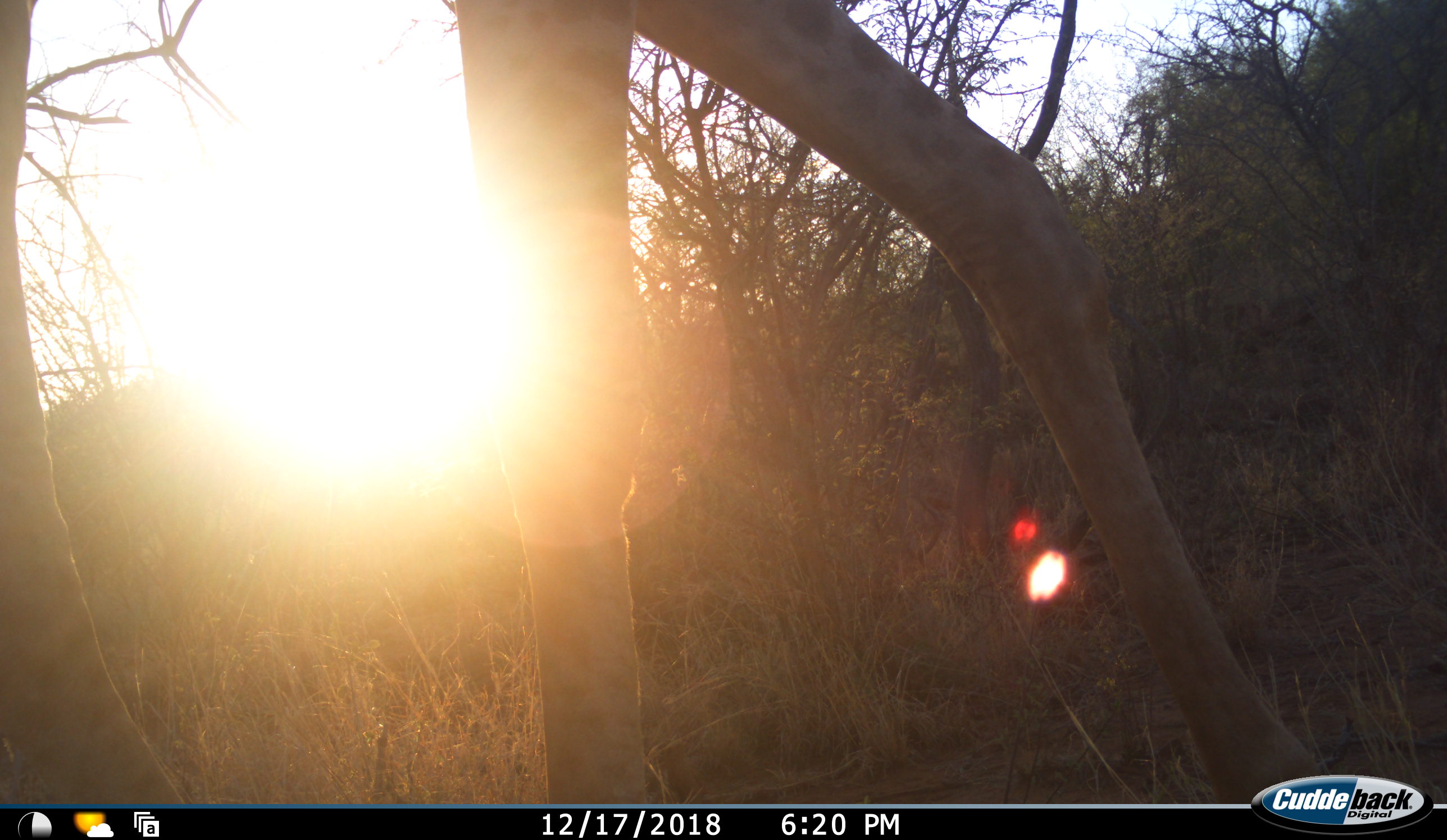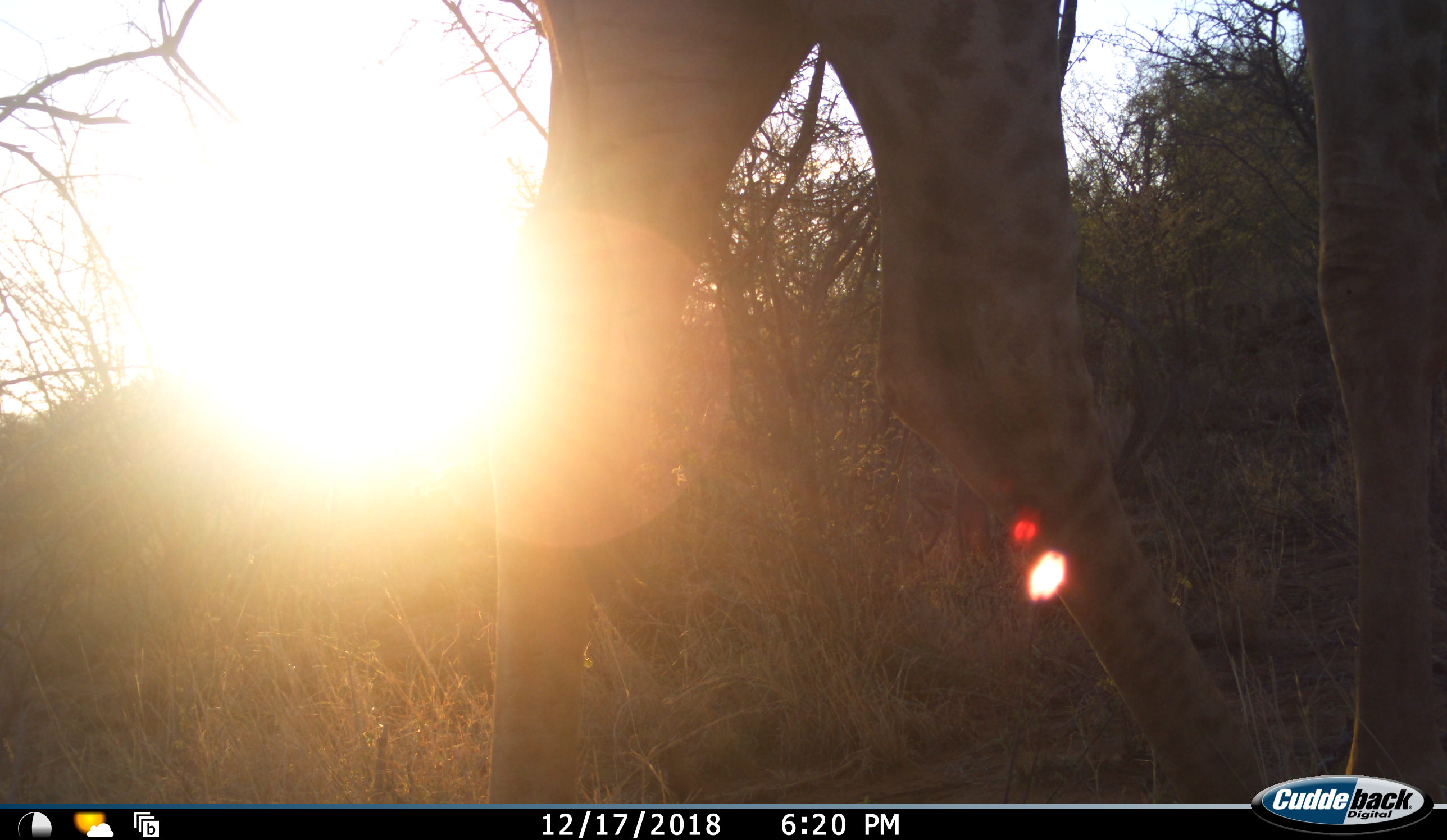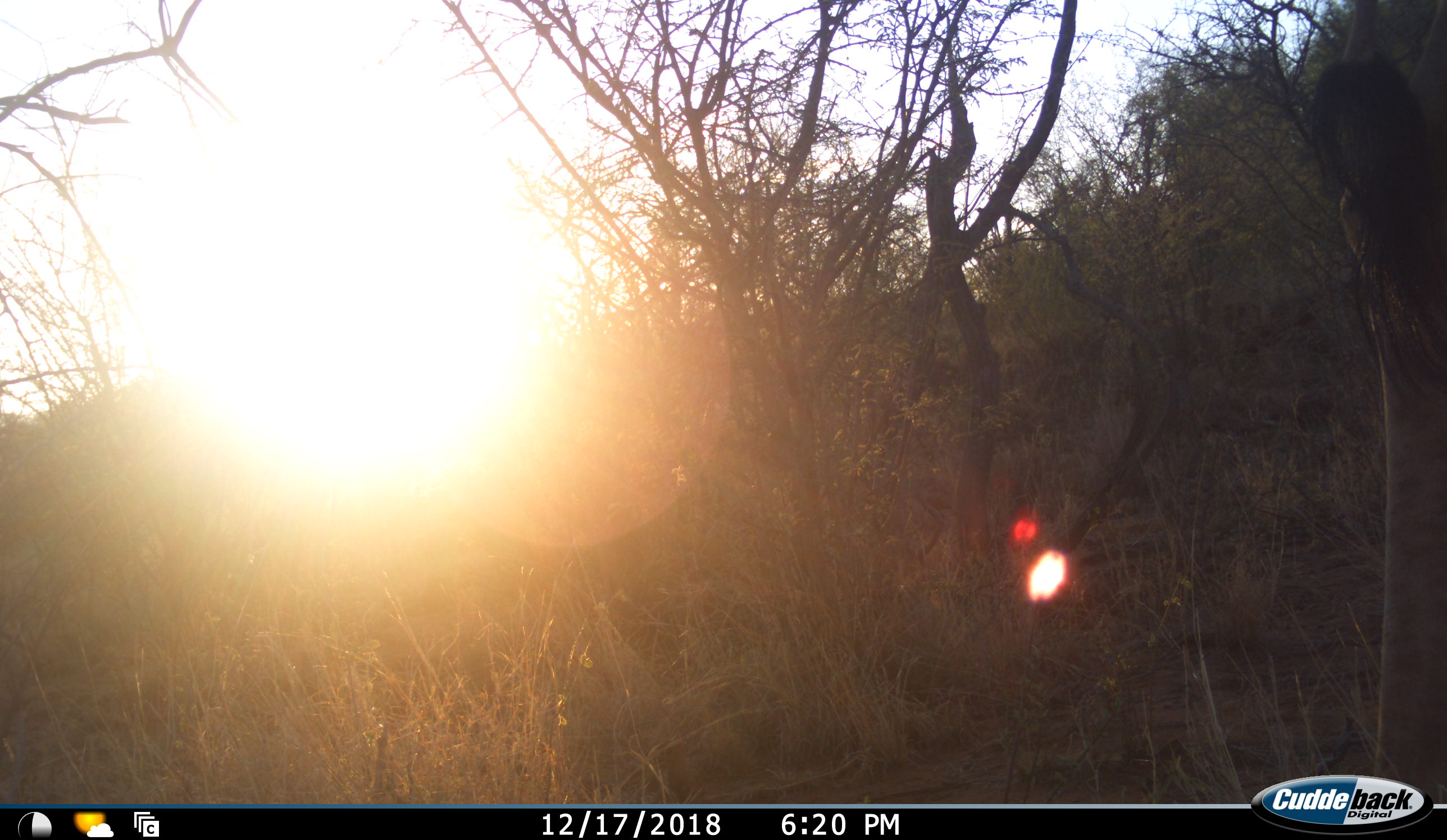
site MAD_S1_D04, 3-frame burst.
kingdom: Animalia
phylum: Chordata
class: Mammalia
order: Artiodactyla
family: Giraffidae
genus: Giraffa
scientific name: Giraffa camelopardalis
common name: giraffe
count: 1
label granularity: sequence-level